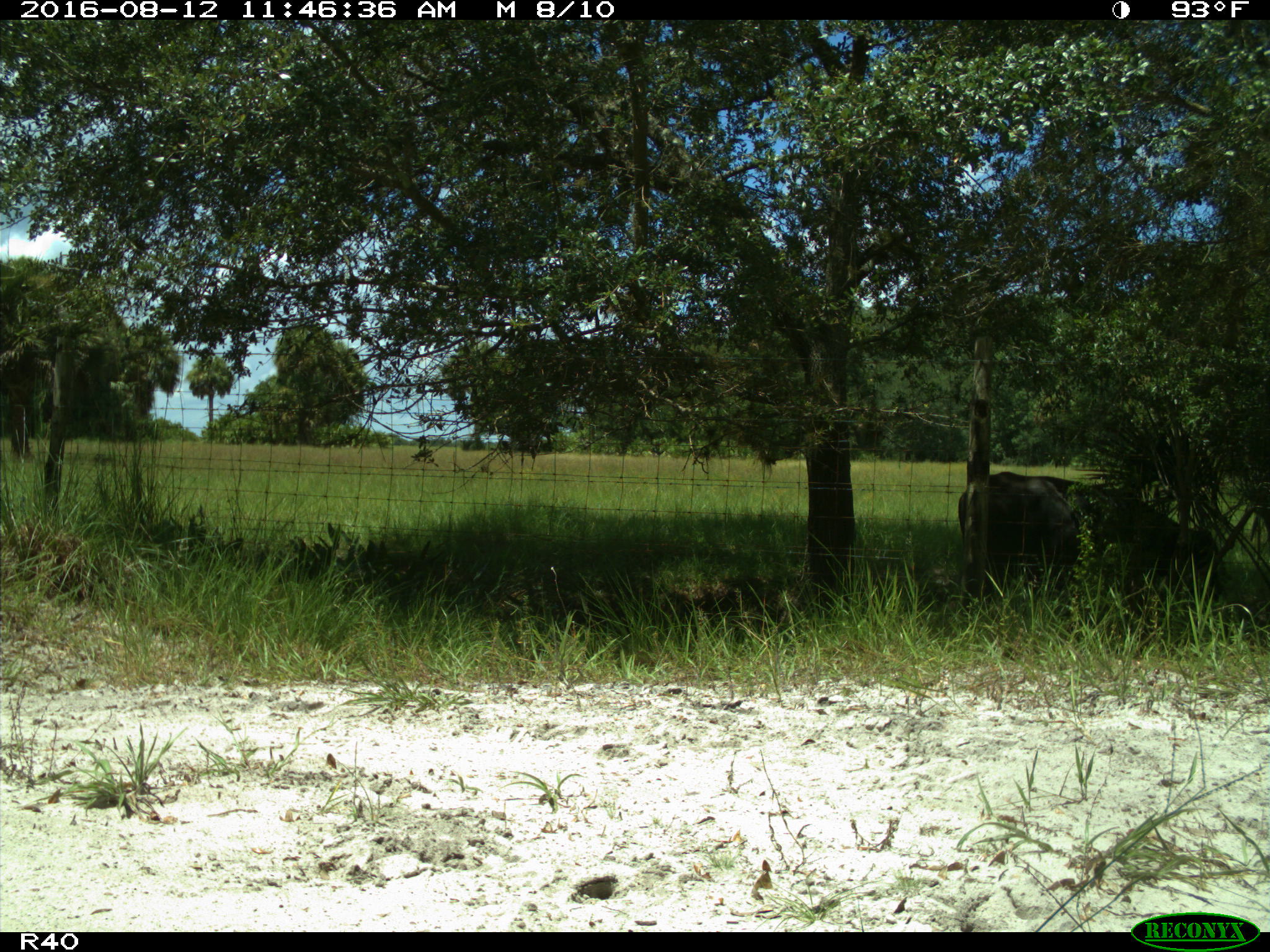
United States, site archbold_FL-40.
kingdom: Animalia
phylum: Chordata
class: Mammalia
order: Artiodactyla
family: Bovidae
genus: Bos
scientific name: Bos taurus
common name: domestic cow